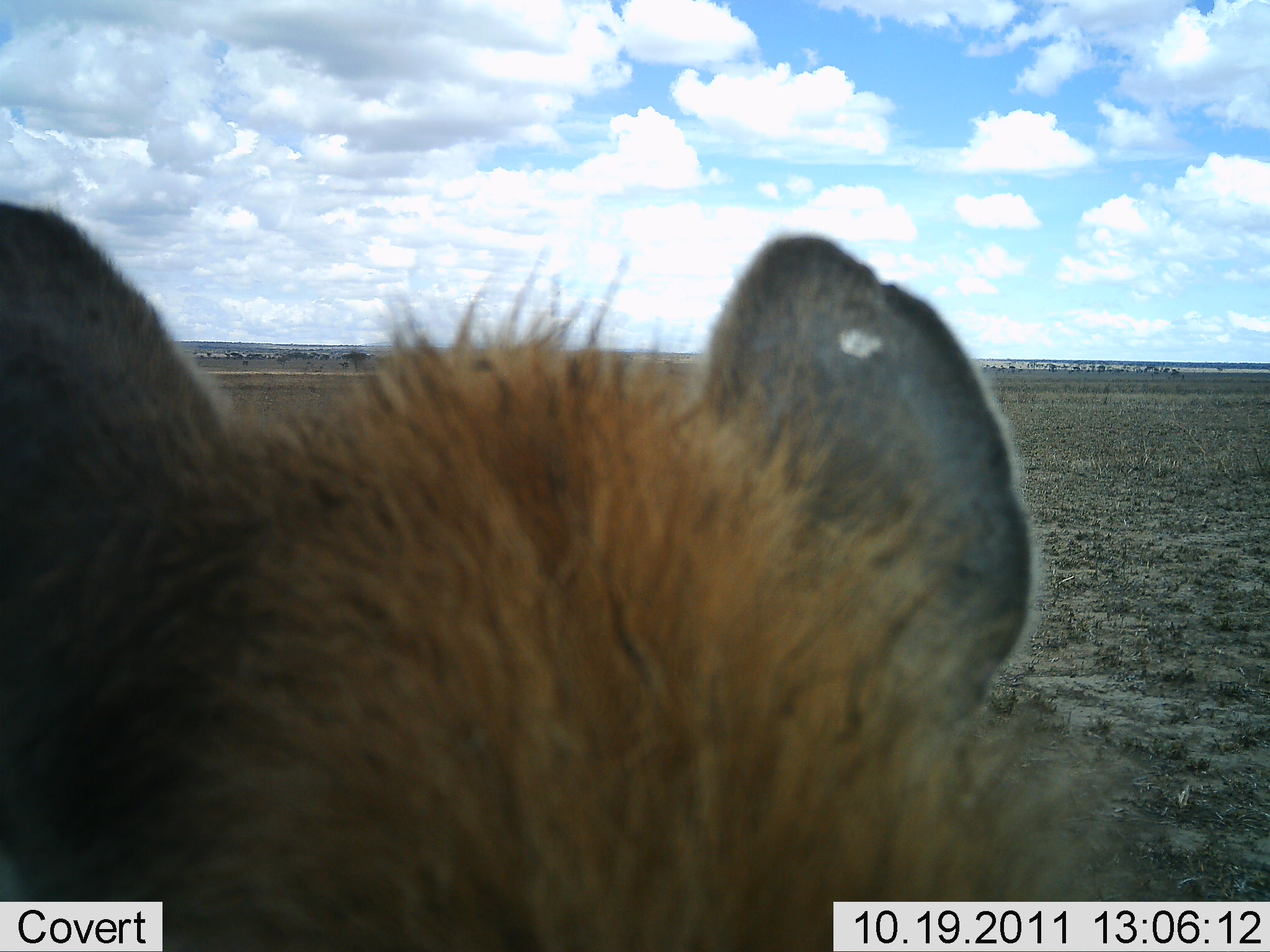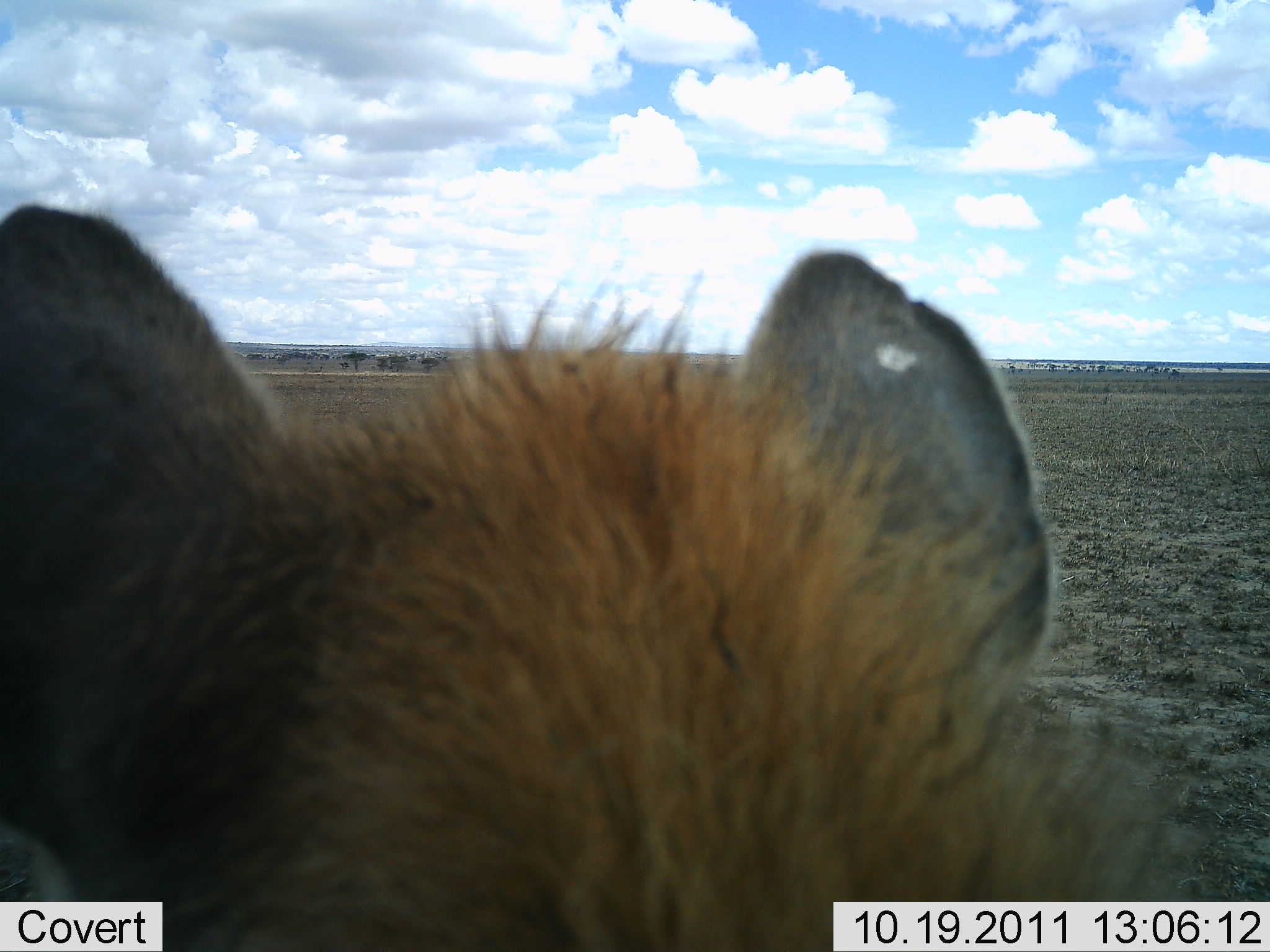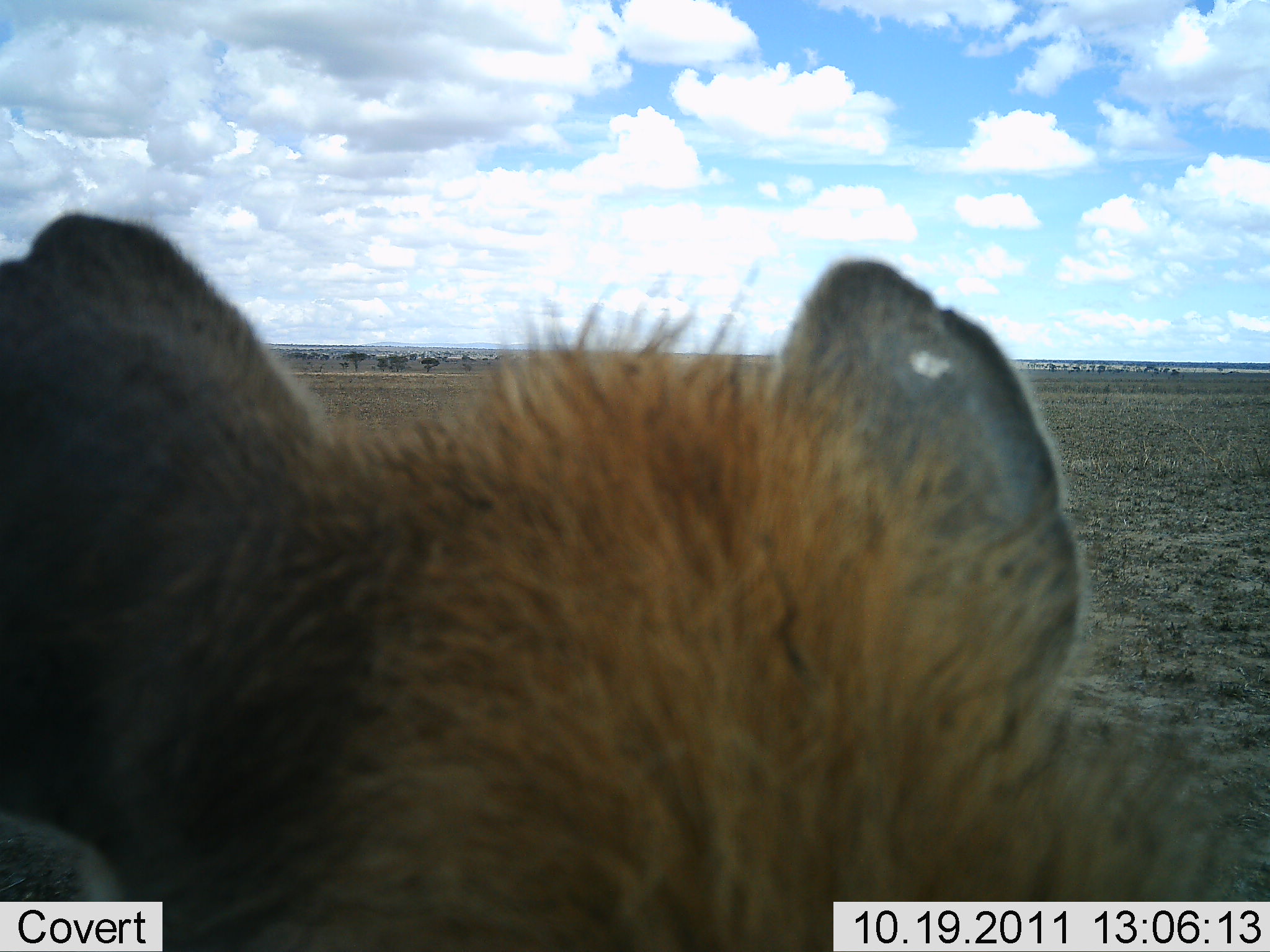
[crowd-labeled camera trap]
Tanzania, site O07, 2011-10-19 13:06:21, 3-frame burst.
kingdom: Animalia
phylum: Chordata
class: Mammalia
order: Carnivora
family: Hyaenidae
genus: Crocuta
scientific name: Crocuta crocuta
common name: spotted hyena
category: hyenaspotted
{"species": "hyenaspotted (spotted hyena) (Crocuta crocuta)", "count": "1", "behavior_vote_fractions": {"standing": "58%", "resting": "17%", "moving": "8%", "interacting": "17%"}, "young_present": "0%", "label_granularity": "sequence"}